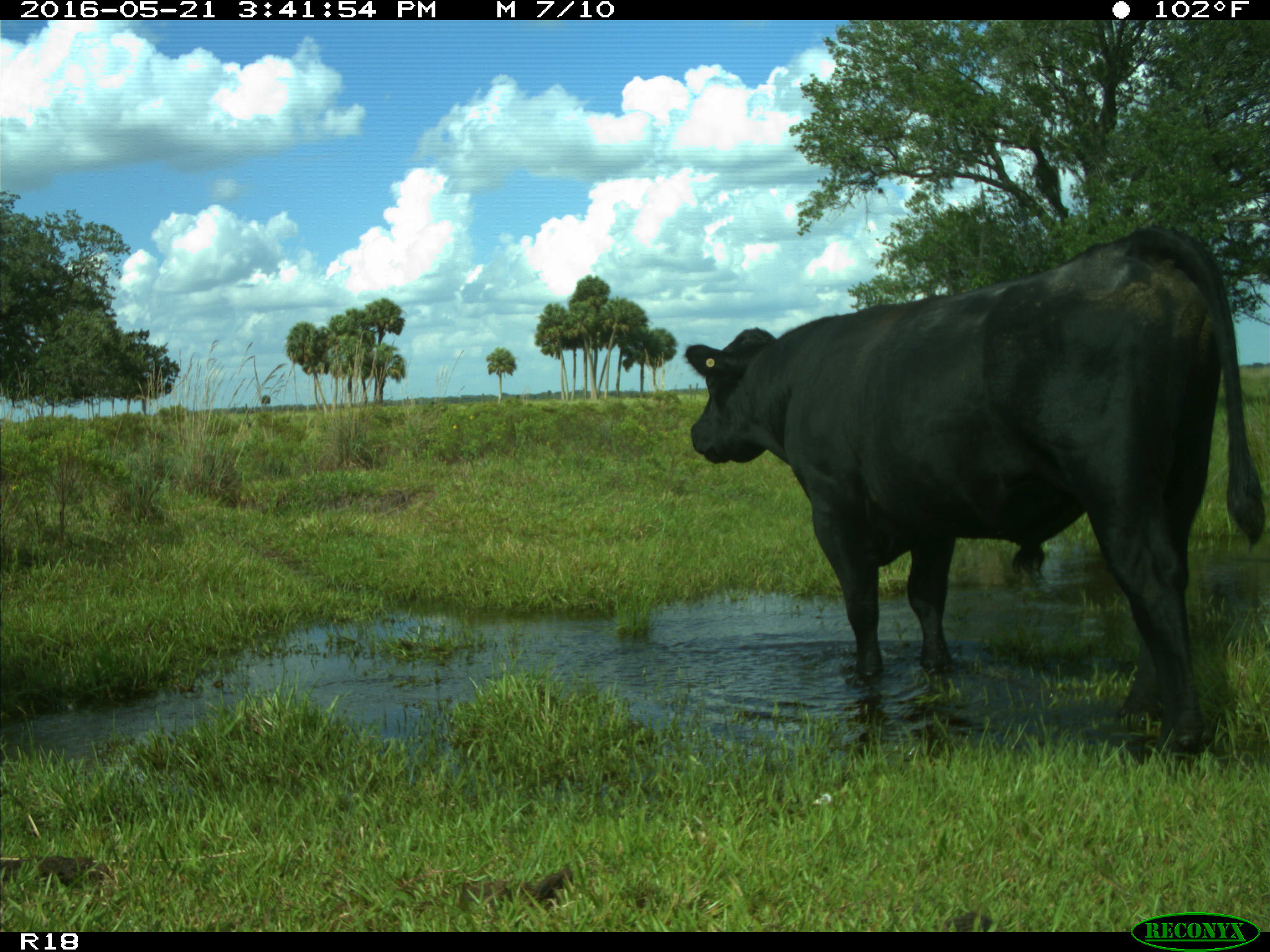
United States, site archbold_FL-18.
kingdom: Animalia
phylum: Chordata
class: Mammalia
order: Artiodactyla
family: Bovidae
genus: Bos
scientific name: Bos taurus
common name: domestic cow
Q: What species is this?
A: Bos taurus (domestic cow).